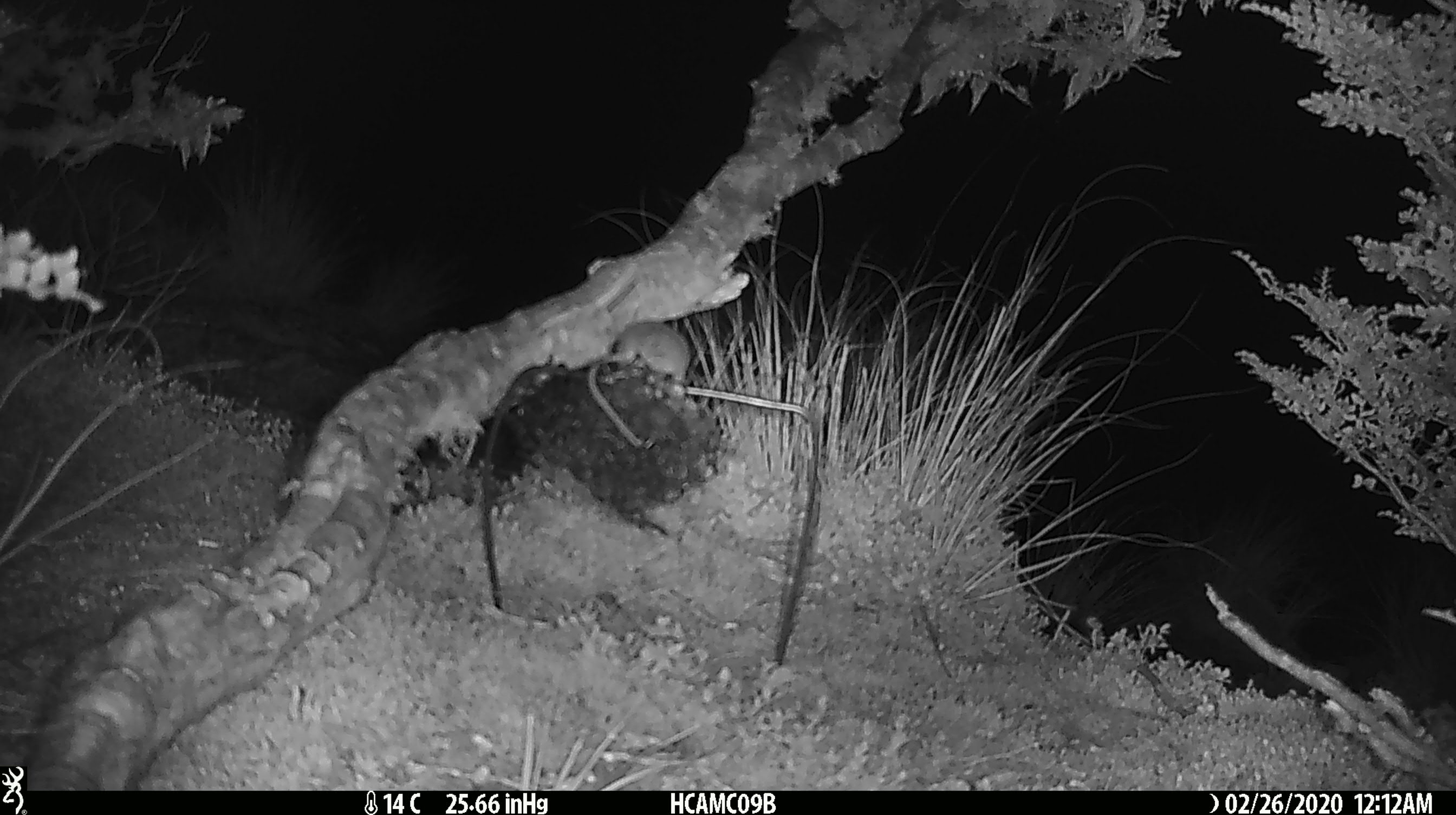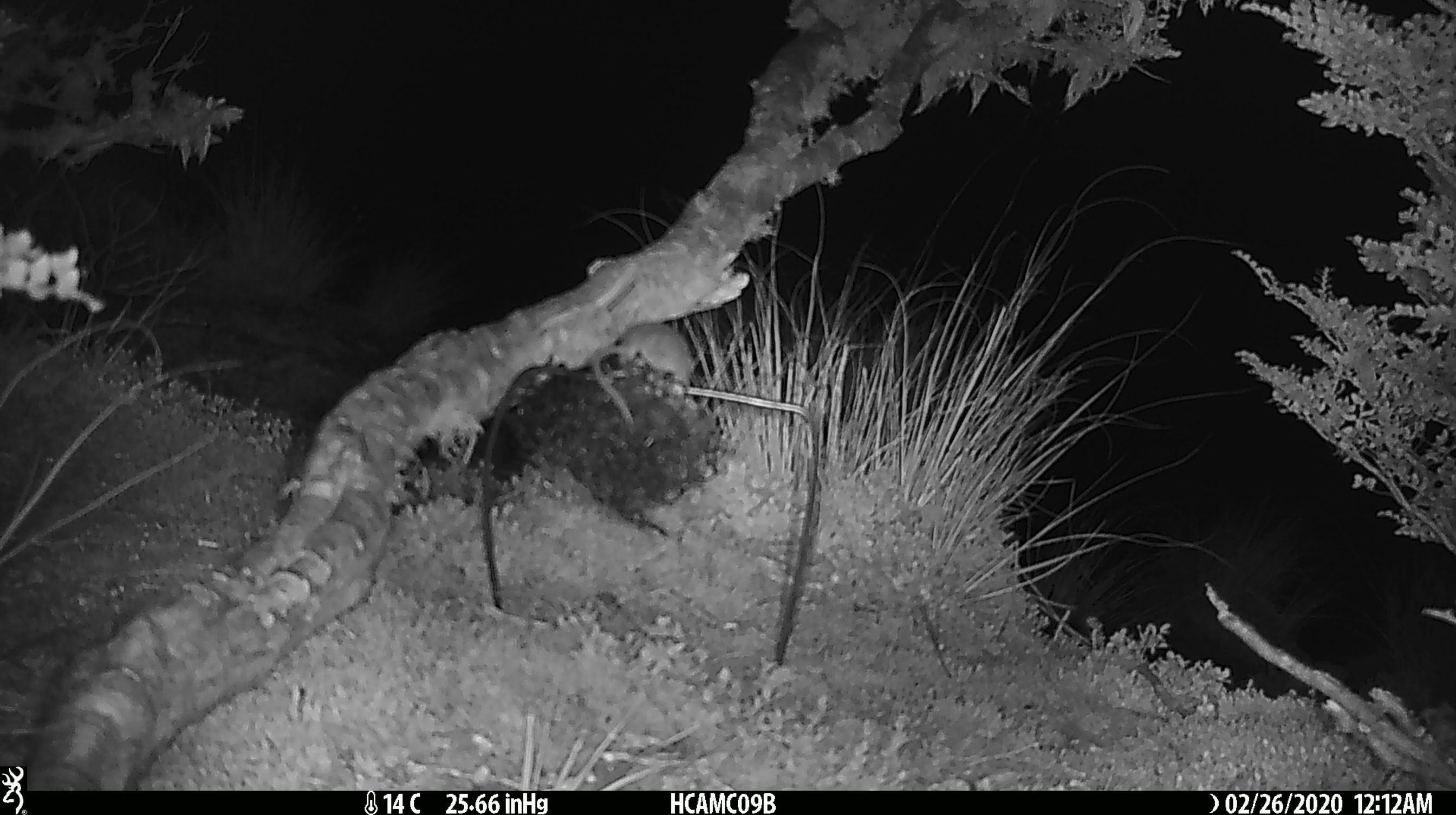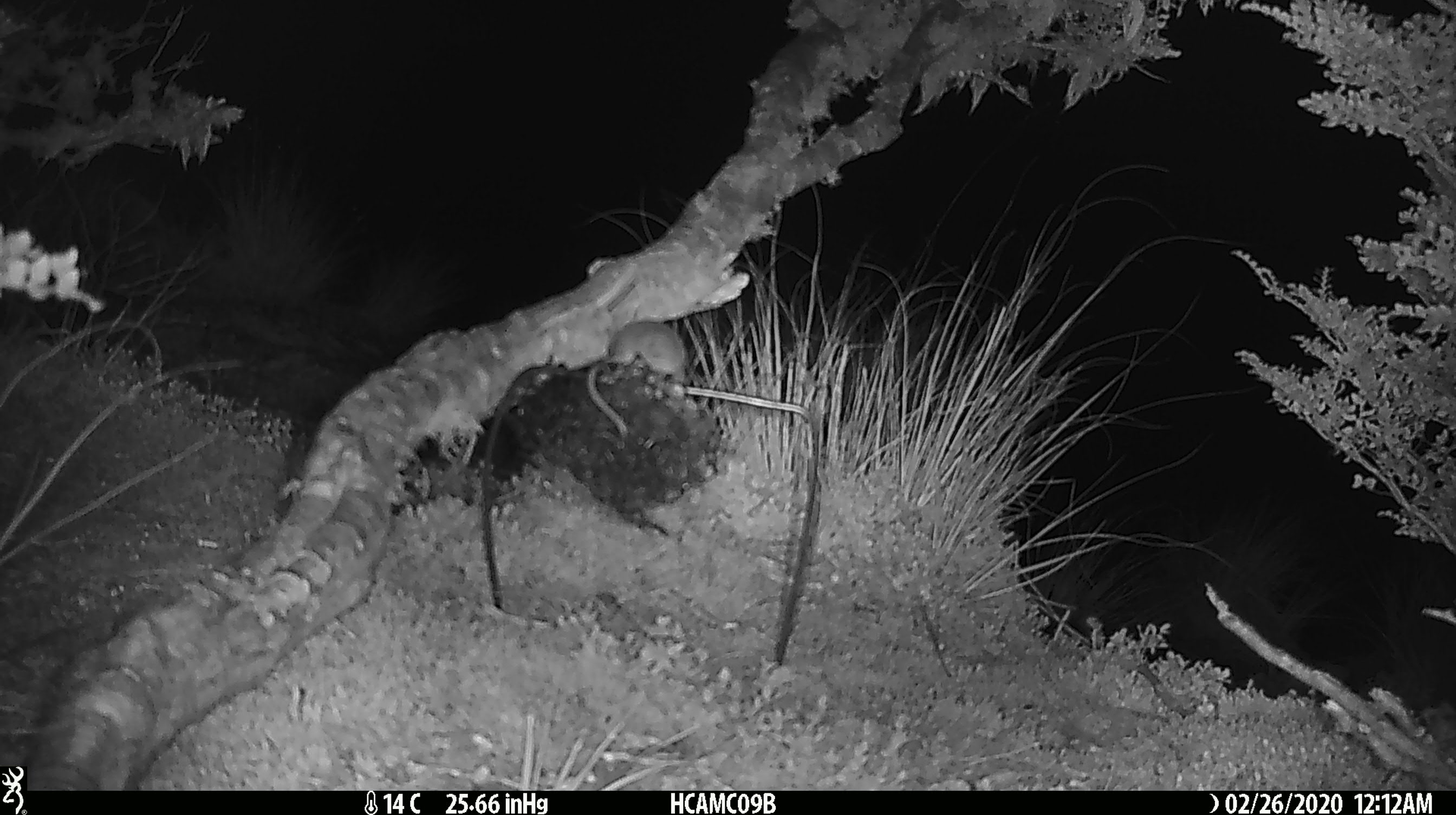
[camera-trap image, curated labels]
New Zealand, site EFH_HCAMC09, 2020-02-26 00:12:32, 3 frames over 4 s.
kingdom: Animalia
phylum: Chordata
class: Mammalia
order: Rodentia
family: Muridae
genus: Mus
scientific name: Mus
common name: mouse